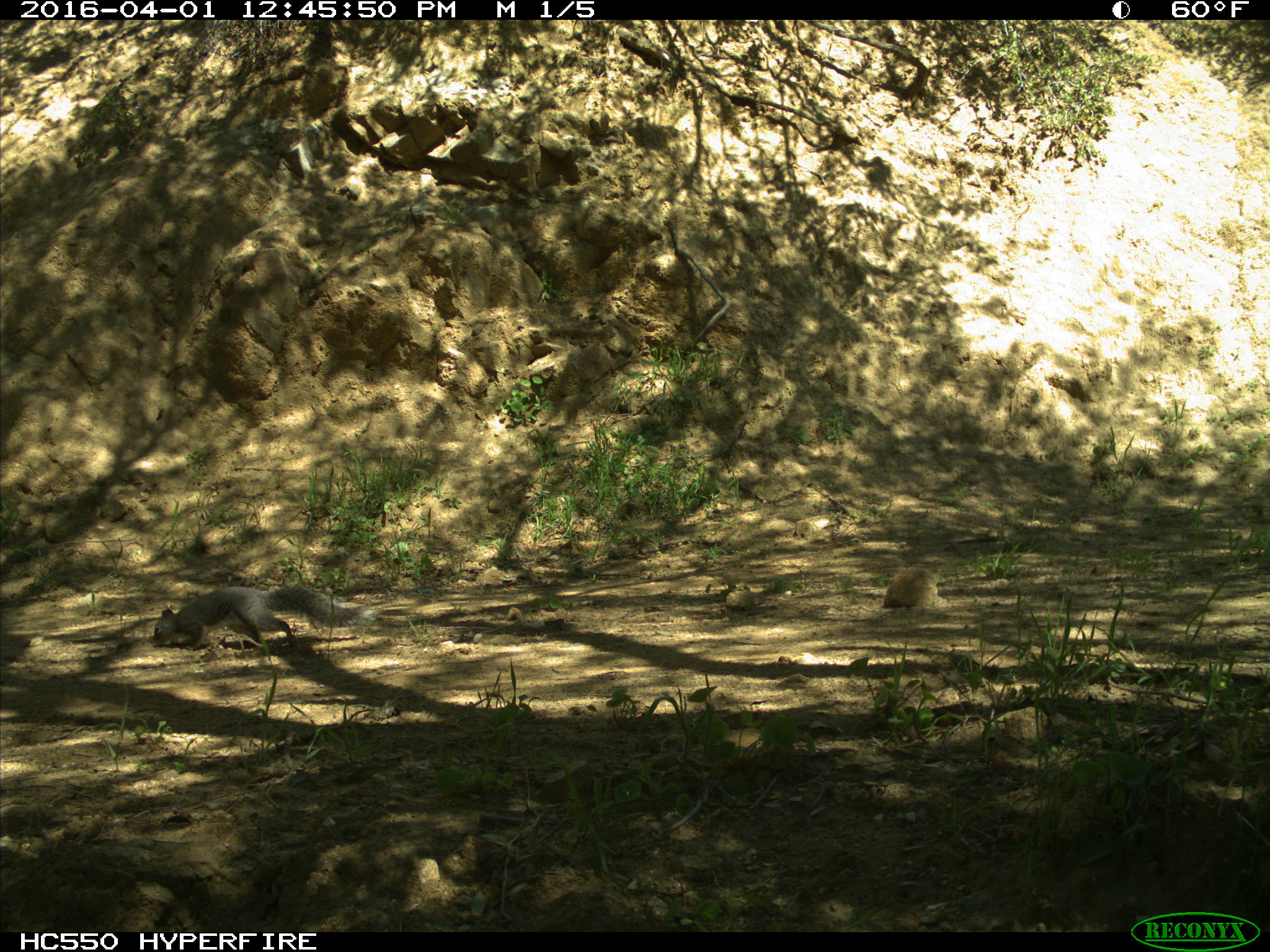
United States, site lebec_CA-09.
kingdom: Animalia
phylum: Chordata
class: Mammalia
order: Rodentia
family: Sciuridae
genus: Sciurus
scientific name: Sciurus carolinensis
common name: eastern gray squirrel